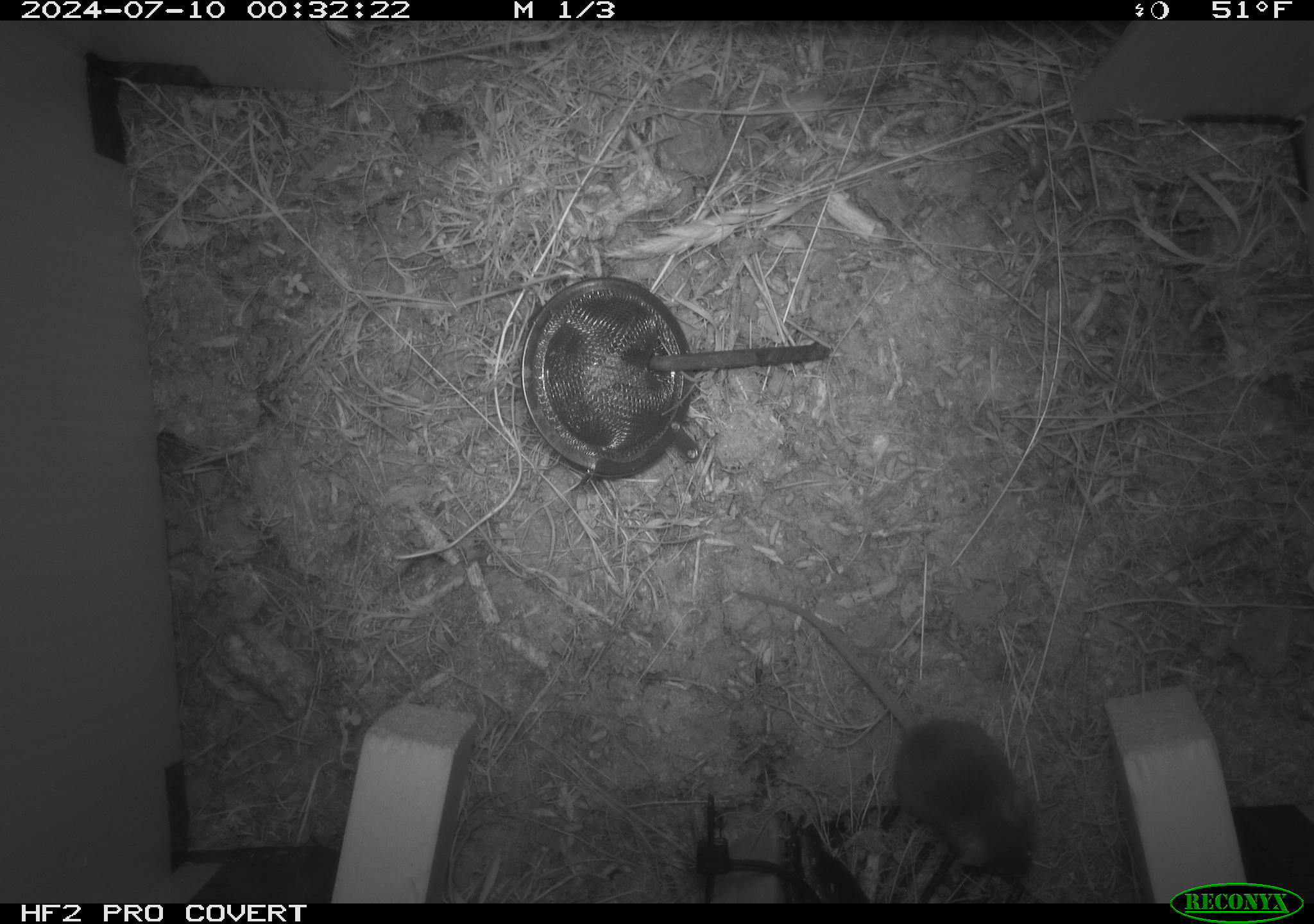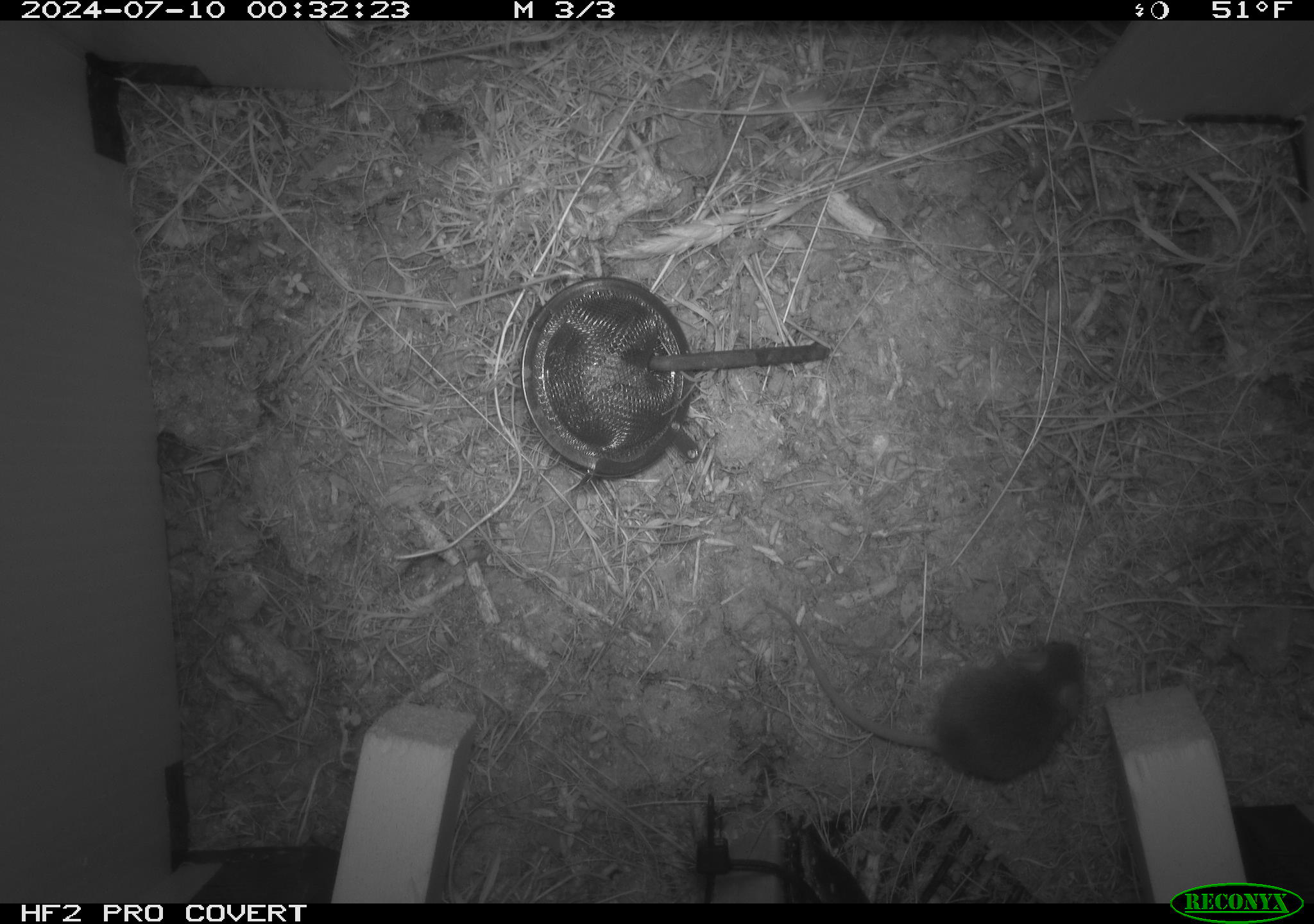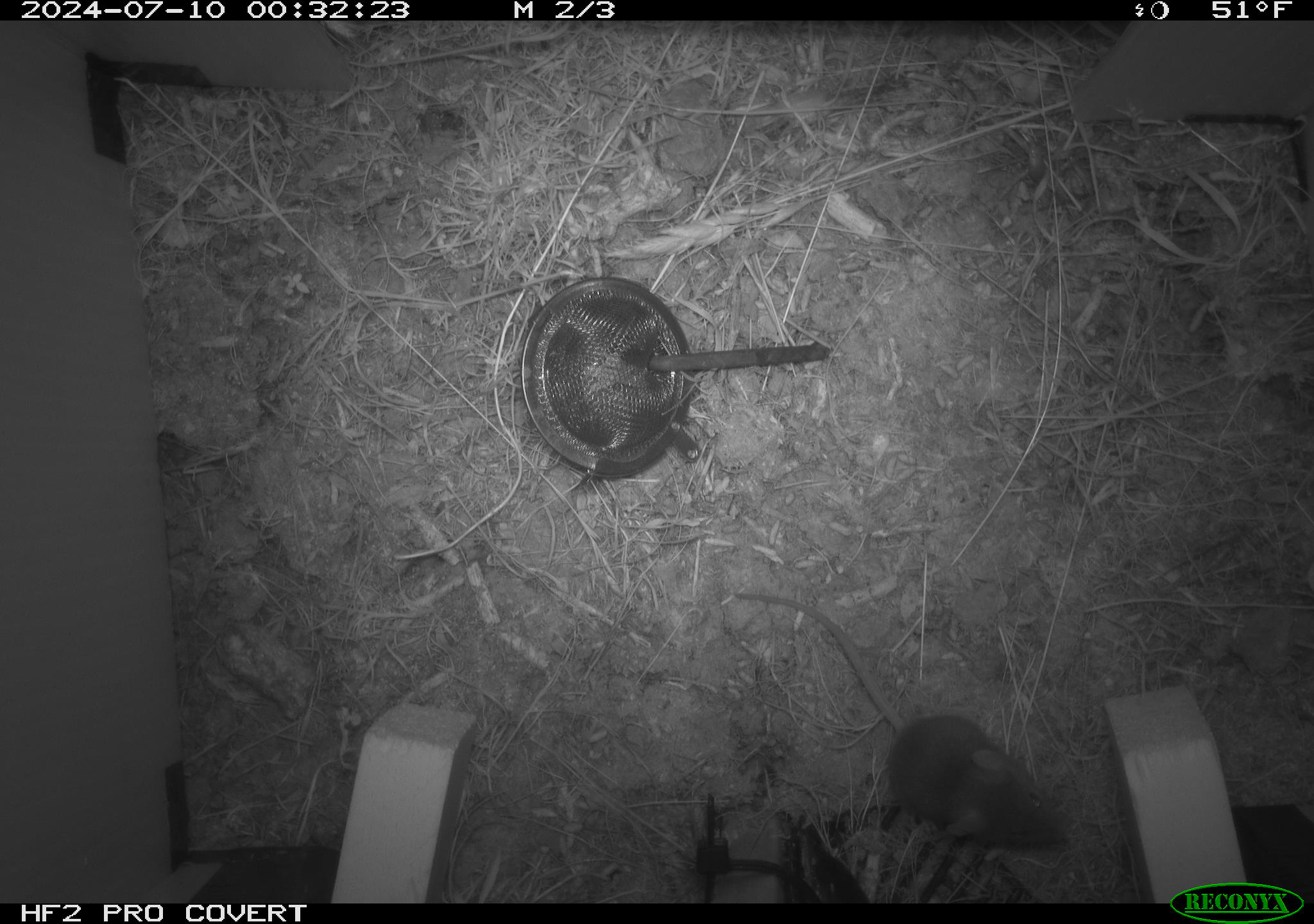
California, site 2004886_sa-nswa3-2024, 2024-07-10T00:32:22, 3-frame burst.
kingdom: Animalia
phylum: Chordata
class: Mammalia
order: Rodentia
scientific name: Rodentia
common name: rodent